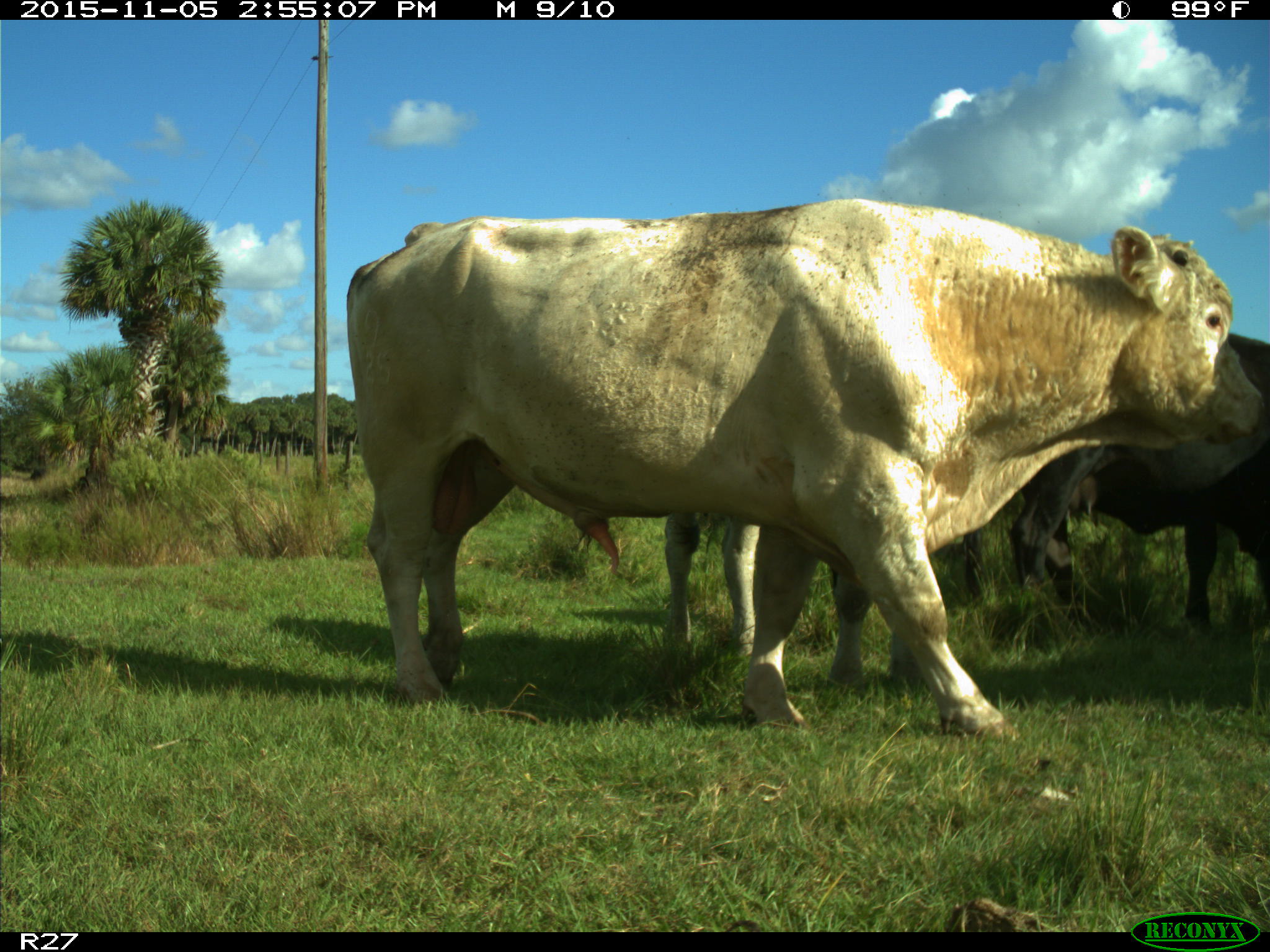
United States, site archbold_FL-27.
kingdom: Animalia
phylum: Chordata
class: Mammalia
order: Artiodactyla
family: Bovidae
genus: Bos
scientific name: Bos taurus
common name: domestic cow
Bos taurus (domestic cow).